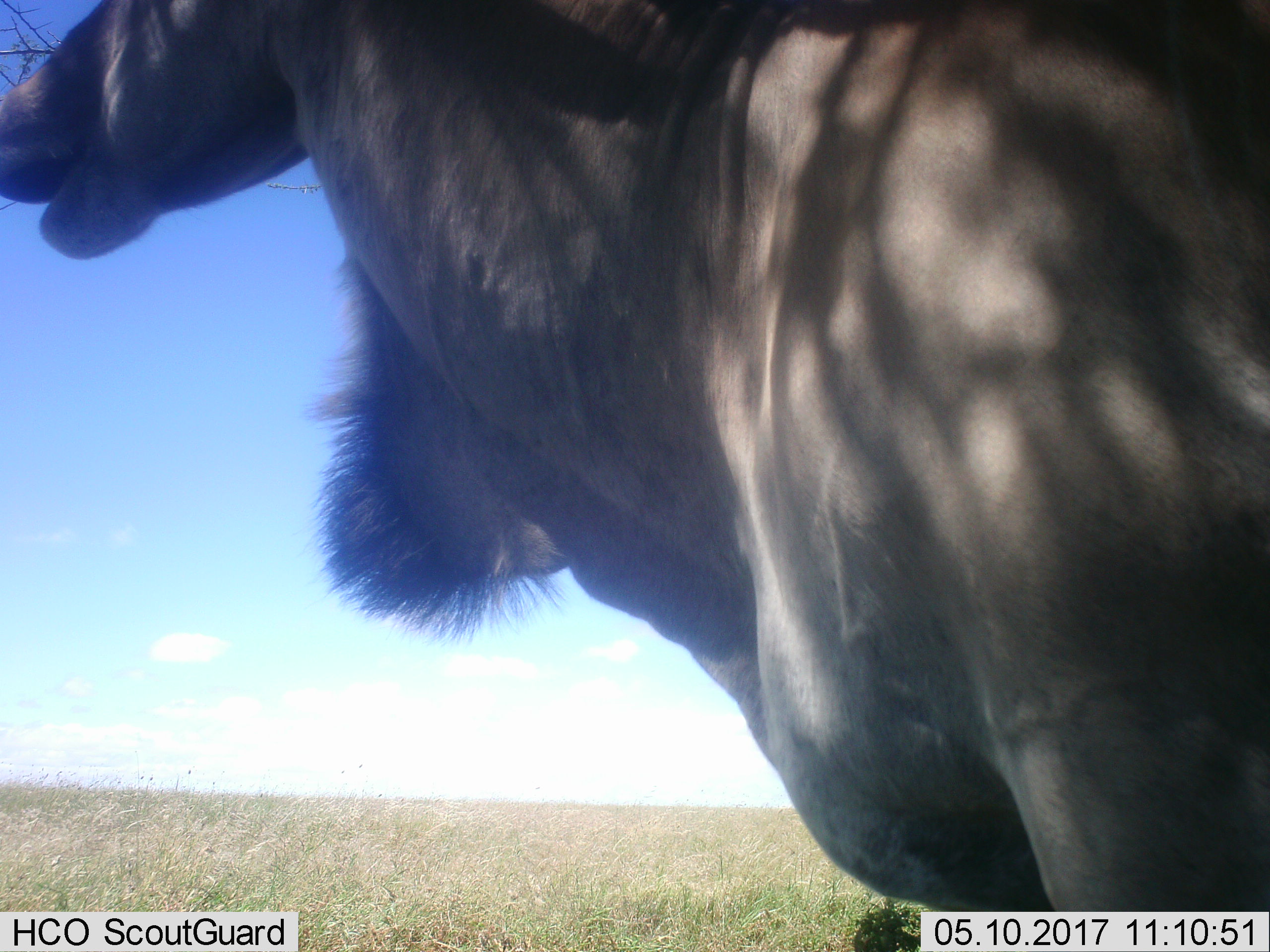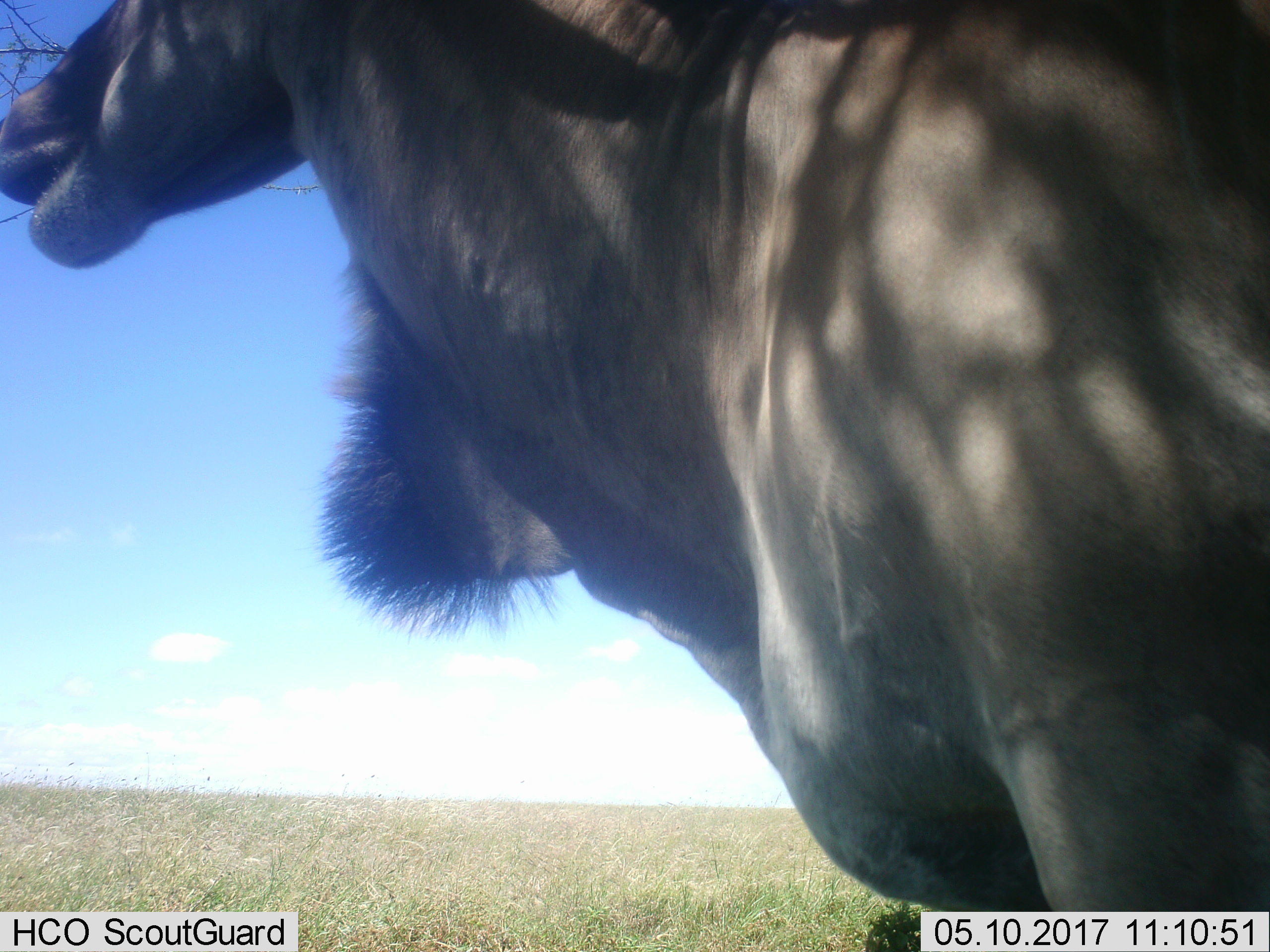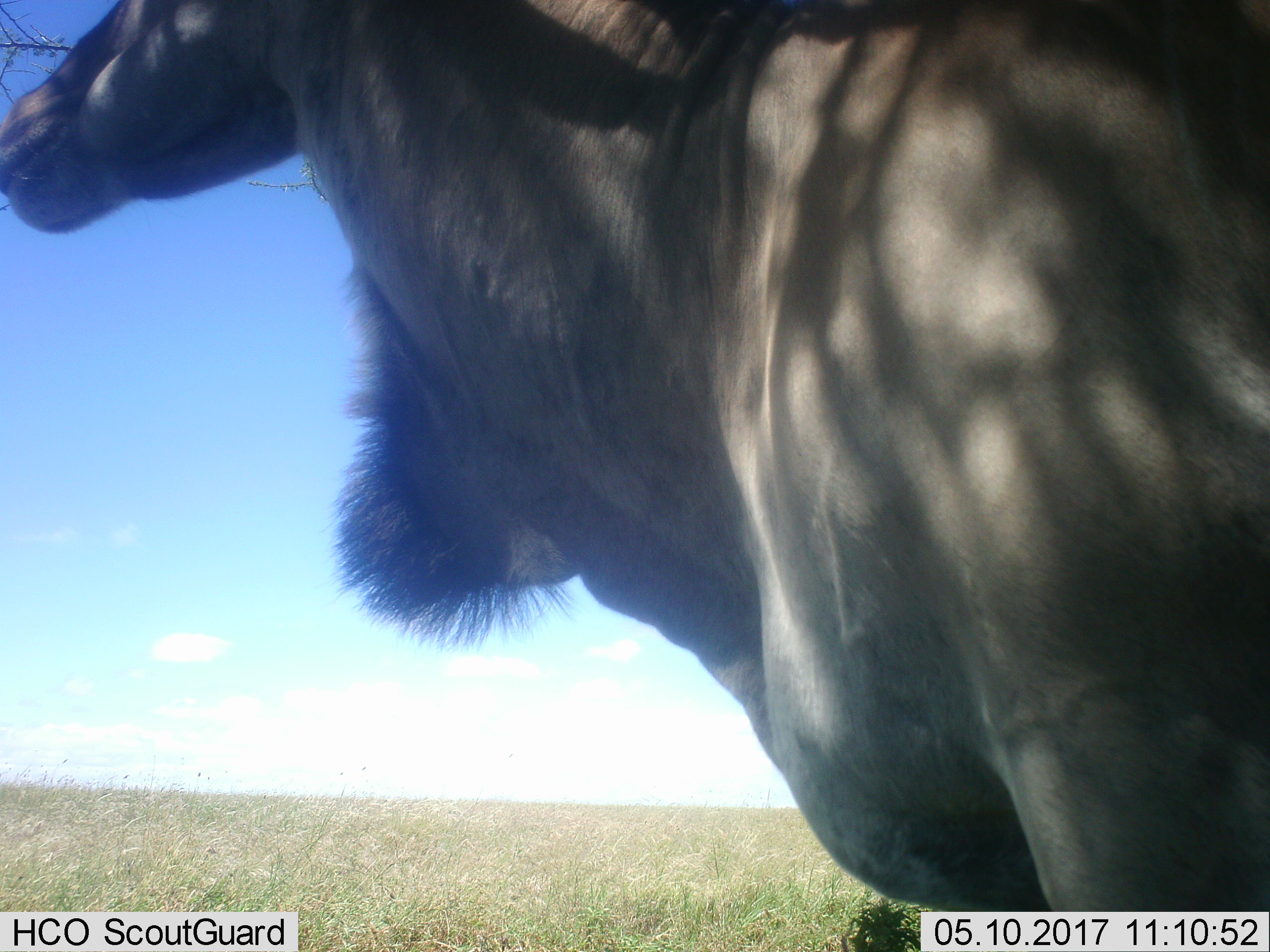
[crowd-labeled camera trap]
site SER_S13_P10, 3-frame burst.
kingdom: Animalia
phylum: Chordata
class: Mammalia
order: Artiodactyla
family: Bovidae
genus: Tragelaphus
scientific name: Tragelaphus oryx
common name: eland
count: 1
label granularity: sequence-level